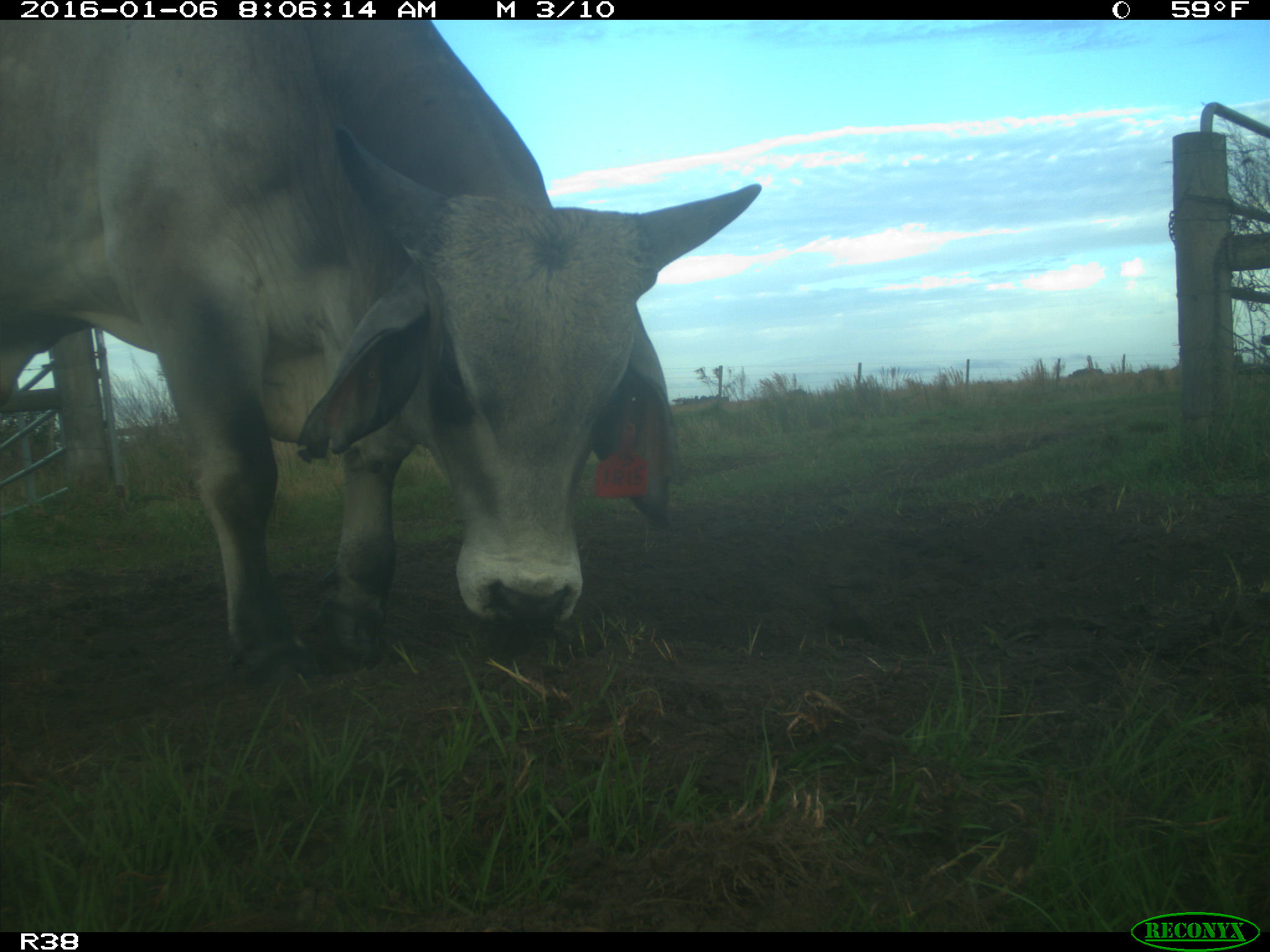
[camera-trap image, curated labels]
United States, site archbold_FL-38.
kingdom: Animalia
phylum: Chordata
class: Mammalia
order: Artiodactyla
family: Bovidae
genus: Bos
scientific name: Bos taurus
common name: domestic cow